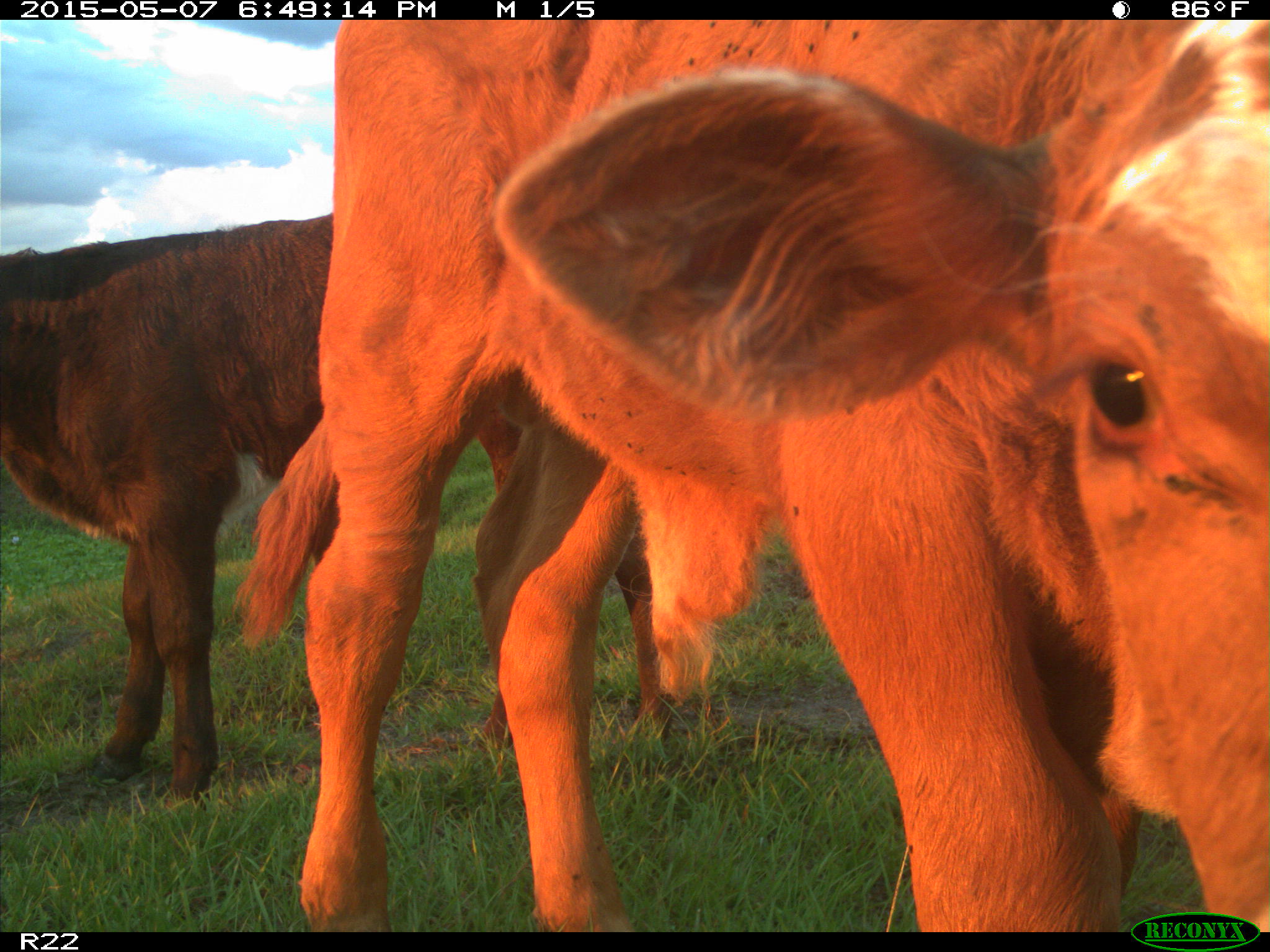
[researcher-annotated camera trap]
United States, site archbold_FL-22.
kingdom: Animalia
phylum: Chordata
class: Mammalia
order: Artiodactyla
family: Bovidae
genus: Bos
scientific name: Bos taurus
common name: domestic cow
Bos taurus (domestic cow).